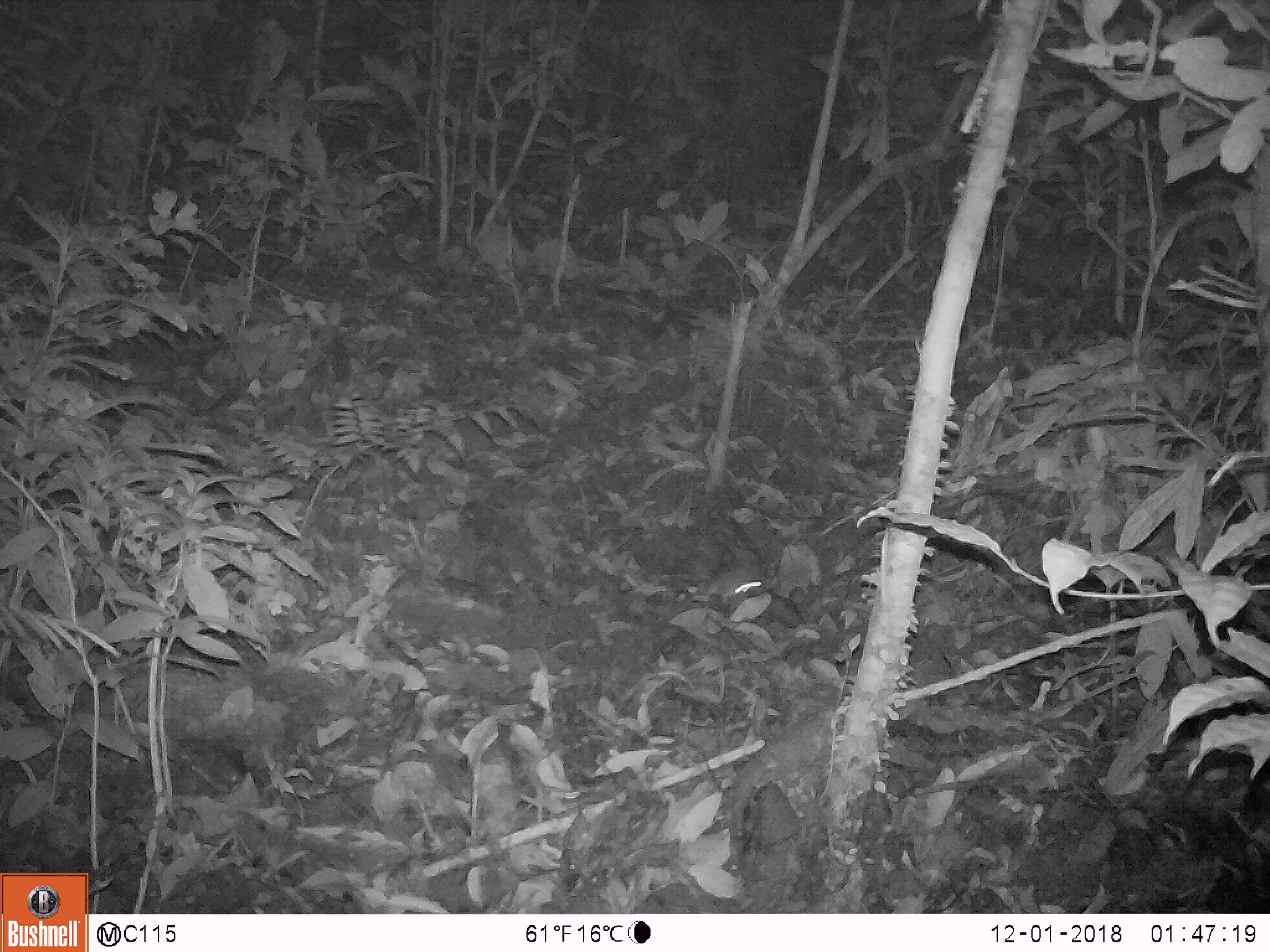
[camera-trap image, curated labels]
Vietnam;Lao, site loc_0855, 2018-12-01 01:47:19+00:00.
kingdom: Animalia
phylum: Chordata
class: Mammalia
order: Rodentia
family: Muridae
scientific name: Muridae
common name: old-world mice and rats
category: unidentified murid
Unidentified murid (old-world mice and rats) (Muridae). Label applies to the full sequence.